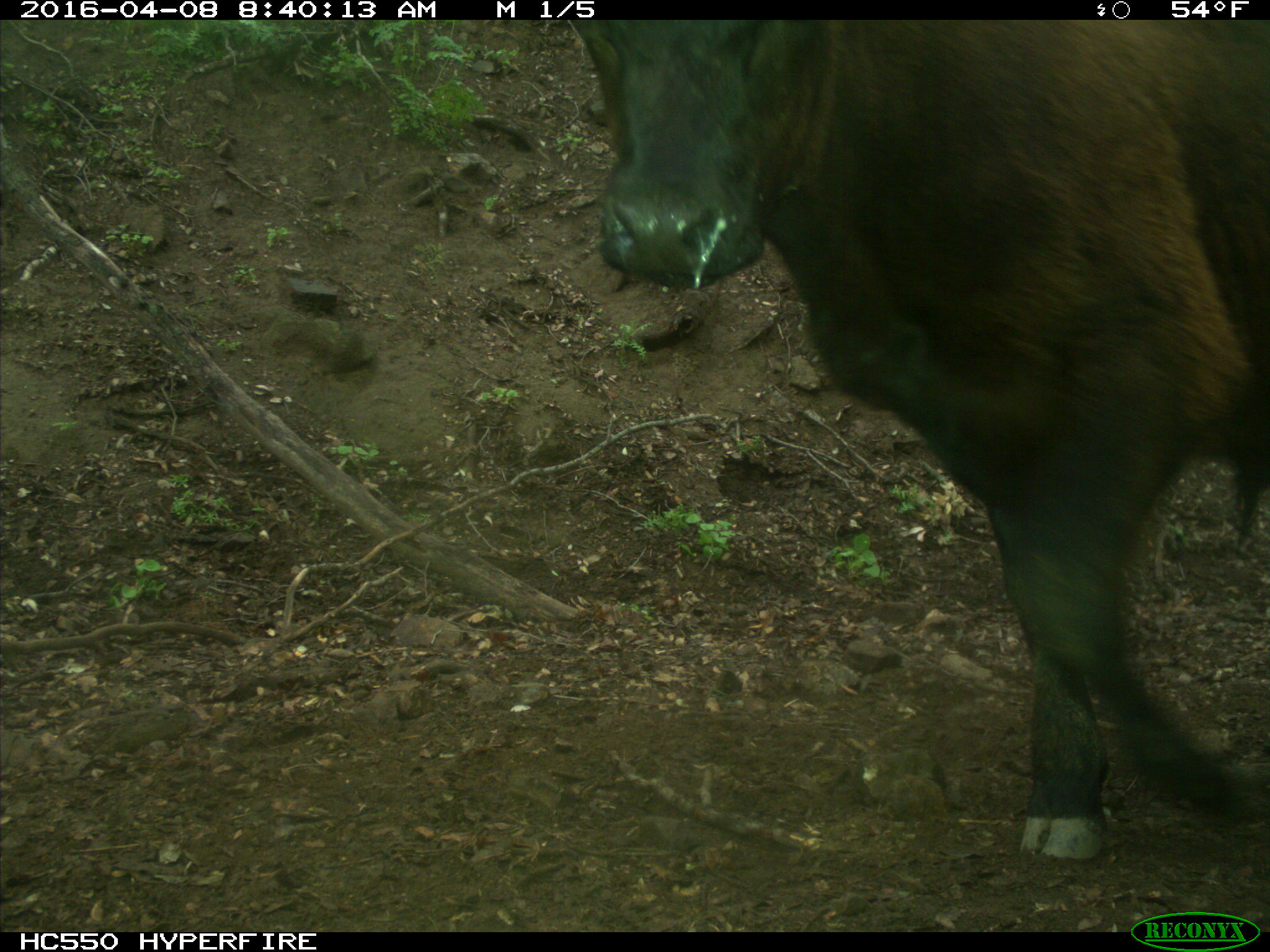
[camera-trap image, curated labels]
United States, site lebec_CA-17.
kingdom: Animalia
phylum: Chordata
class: Mammalia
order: Artiodactyla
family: Bovidae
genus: Bos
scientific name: Bos taurus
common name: domestic cow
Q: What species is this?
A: Bos taurus (domestic cow).